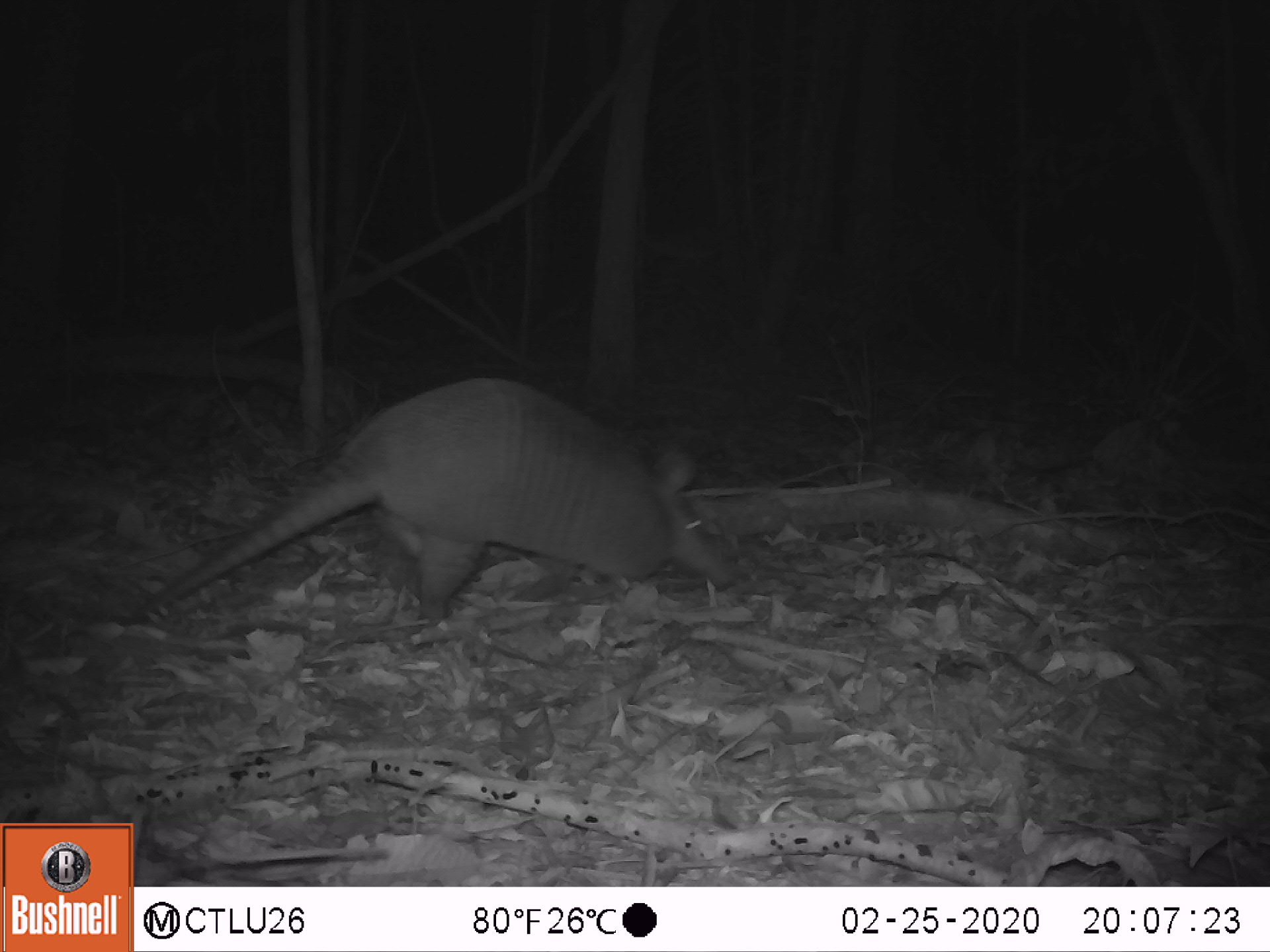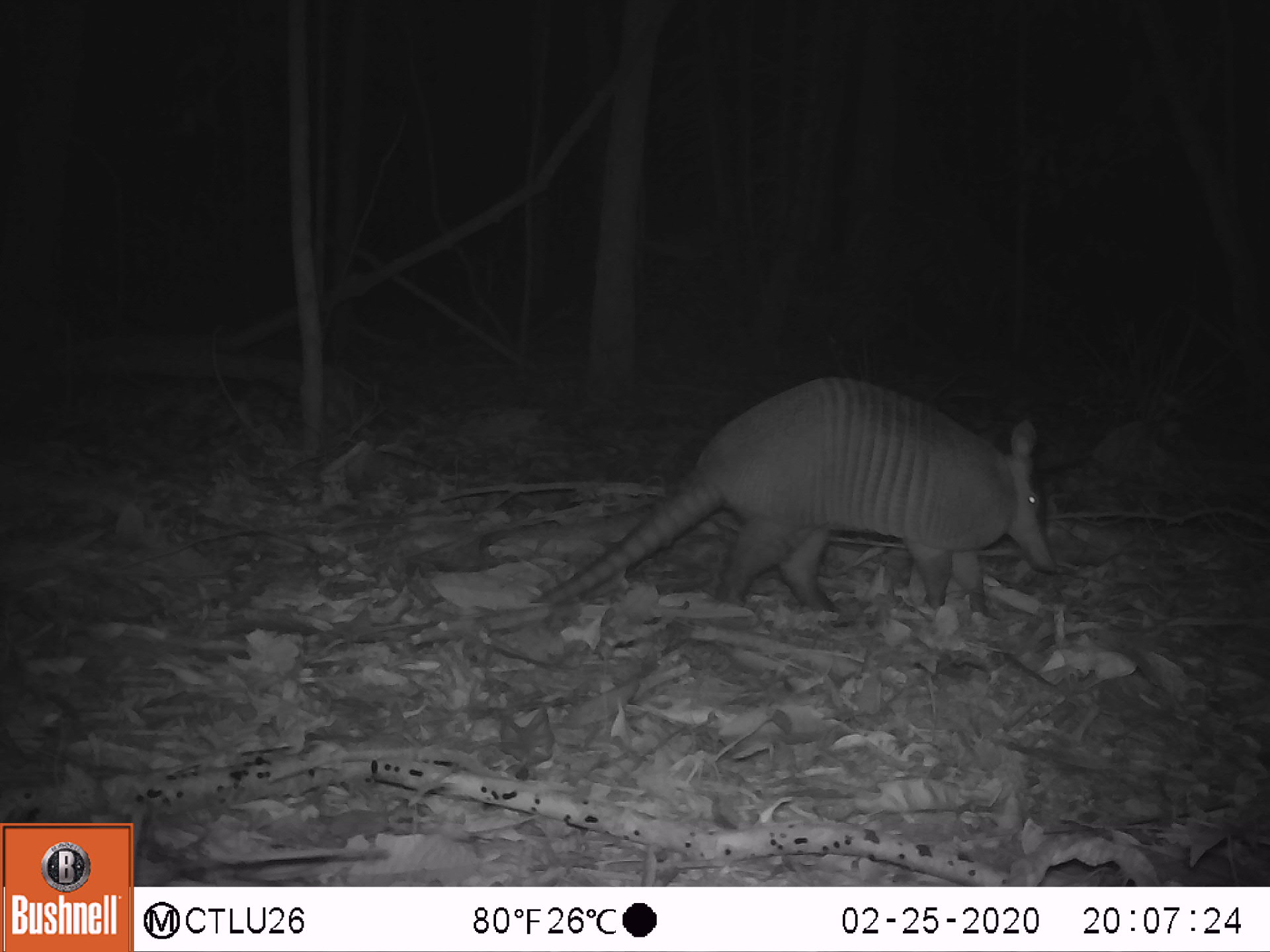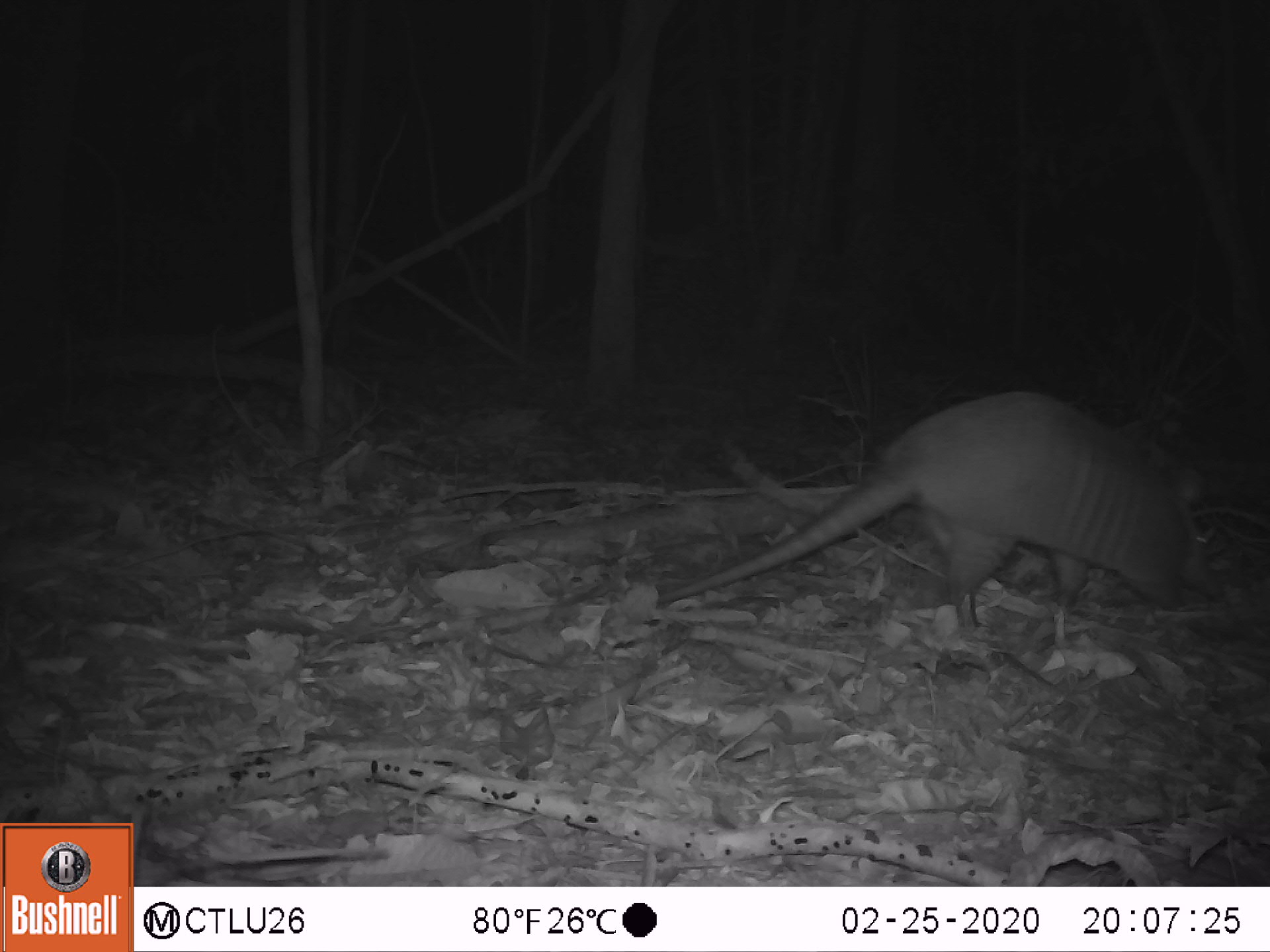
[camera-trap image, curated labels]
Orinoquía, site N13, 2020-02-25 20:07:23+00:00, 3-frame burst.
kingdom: Animalia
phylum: Chordata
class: Mammalia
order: Cingulata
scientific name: Cingulata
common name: armadillo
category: unknown armadillo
Unknown armadillo (armadillo) (Cingulata).